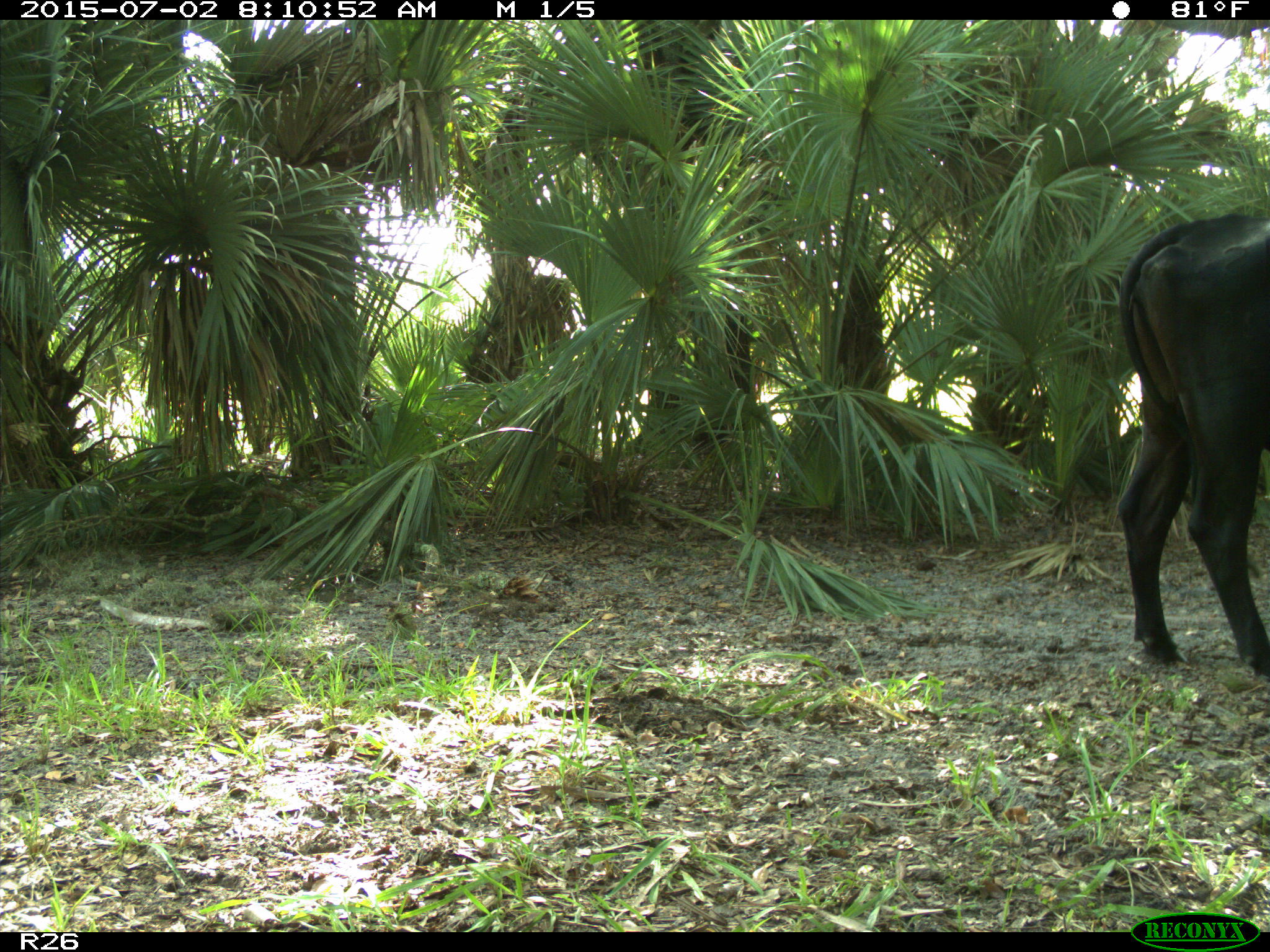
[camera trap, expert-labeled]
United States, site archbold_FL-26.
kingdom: Animalia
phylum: Chordata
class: Mammalia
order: Artiodactyla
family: Bovidae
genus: Bos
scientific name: Bos taurus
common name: domestic cow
Bos taurus (domestic cow).